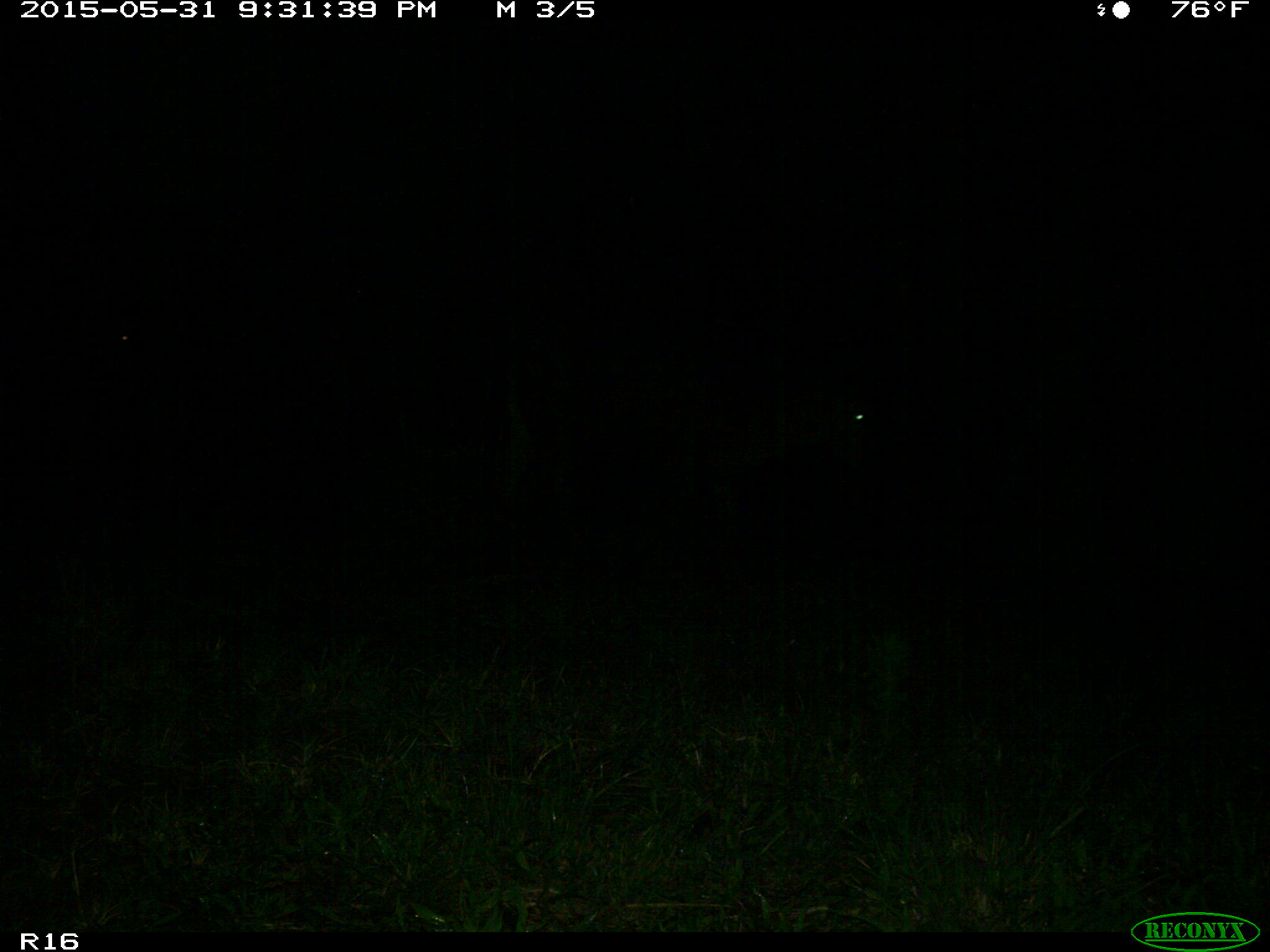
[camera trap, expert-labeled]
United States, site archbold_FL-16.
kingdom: Animalia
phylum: Chordata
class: Mammalia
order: Artiodactyla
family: Bovidae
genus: Bos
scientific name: Bos taurus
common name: domestic cow